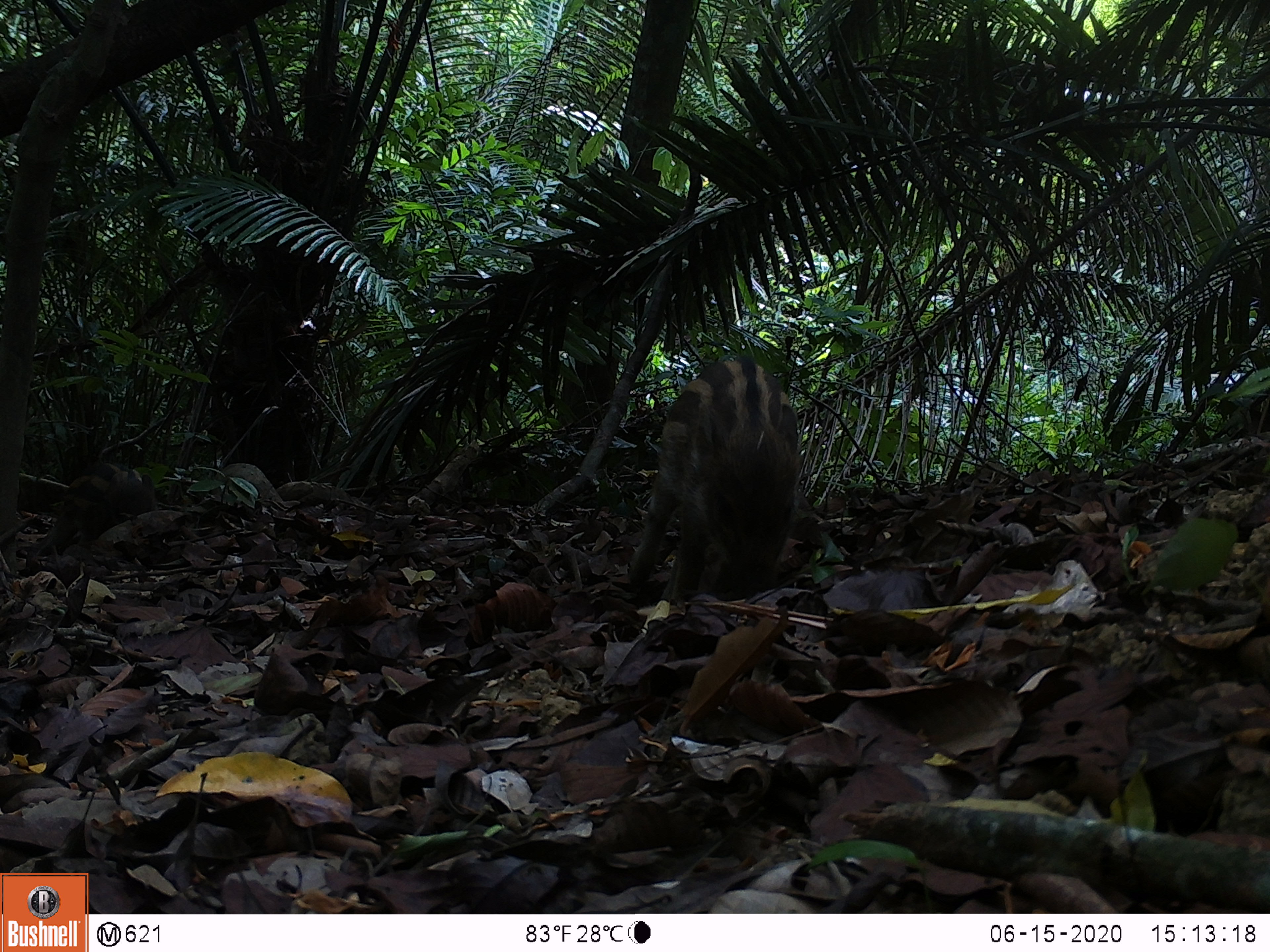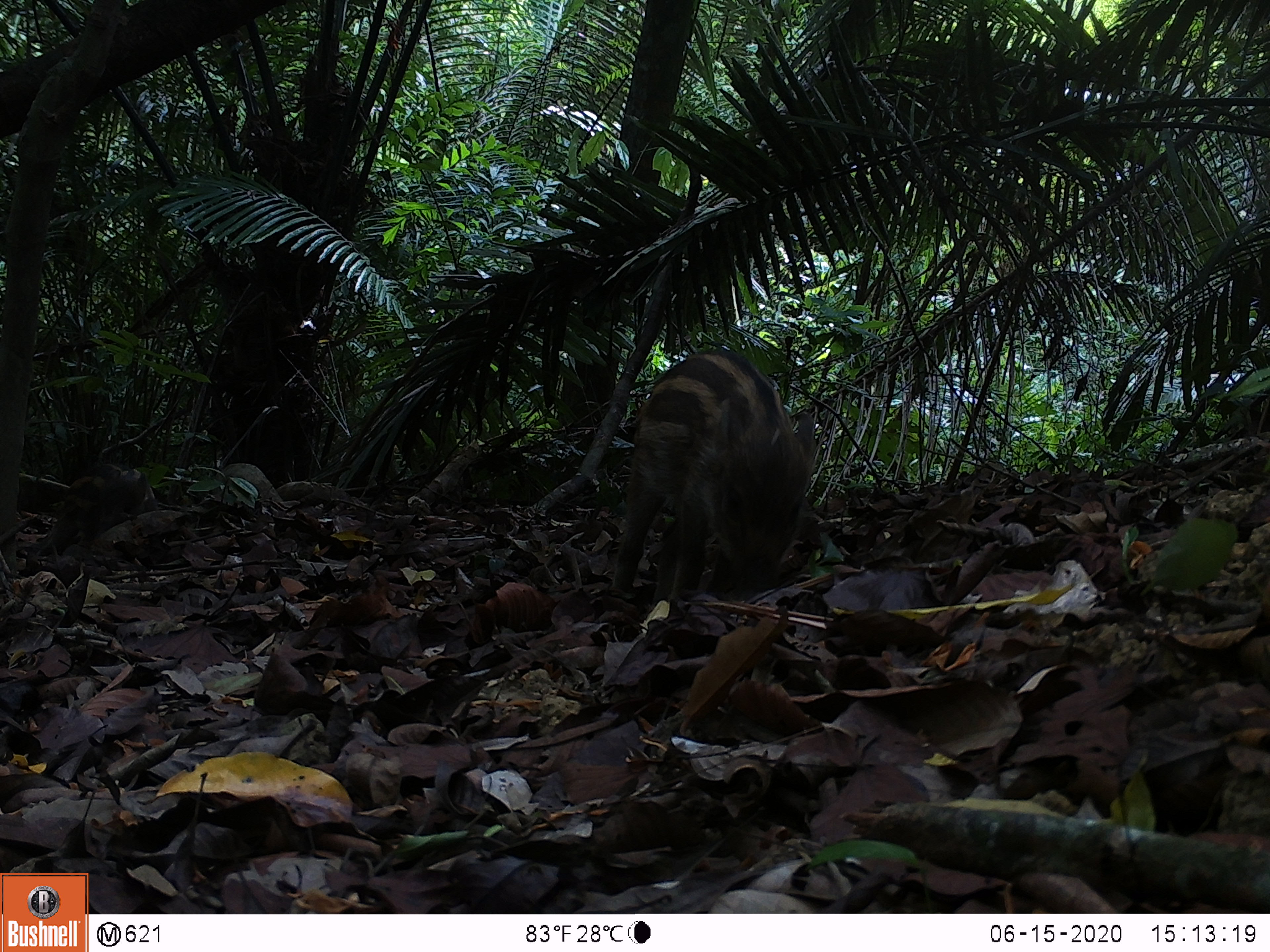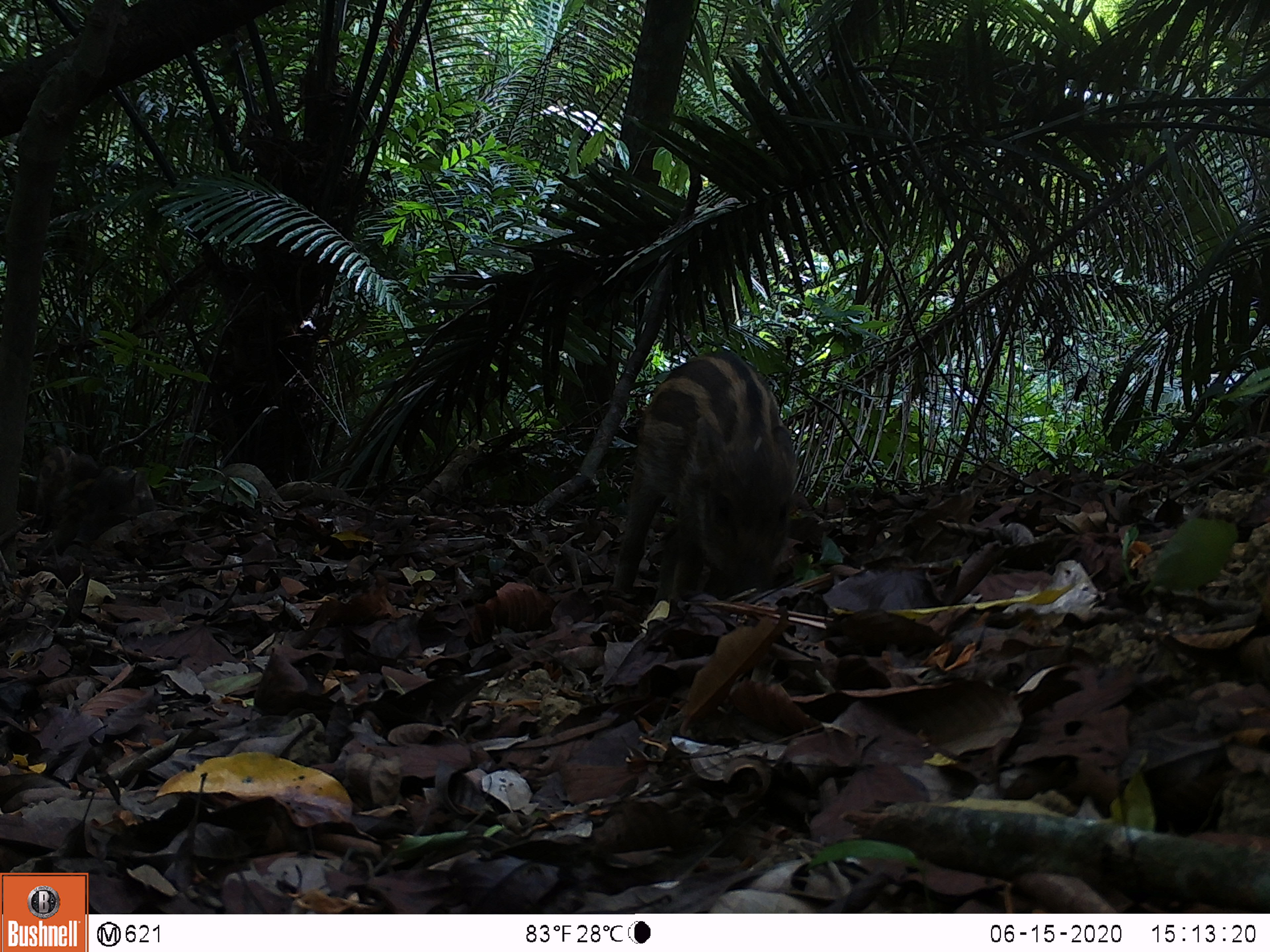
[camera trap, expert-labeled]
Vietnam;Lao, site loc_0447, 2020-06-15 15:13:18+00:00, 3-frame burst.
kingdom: Animalia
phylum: Chordata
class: Mammalia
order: Artiodactyla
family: Suidae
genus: Sus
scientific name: Sus scrofa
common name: eurasian wild pig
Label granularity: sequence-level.